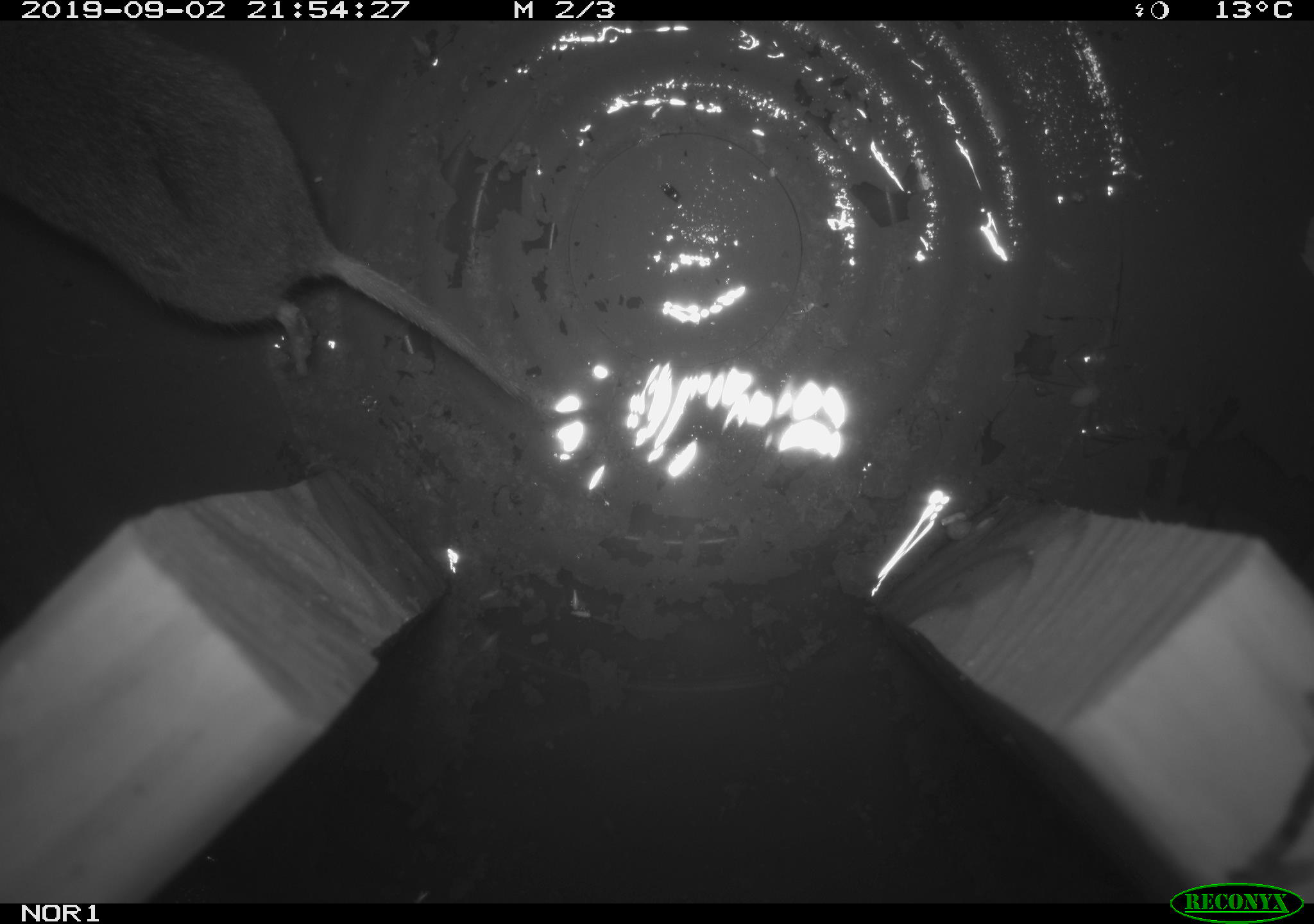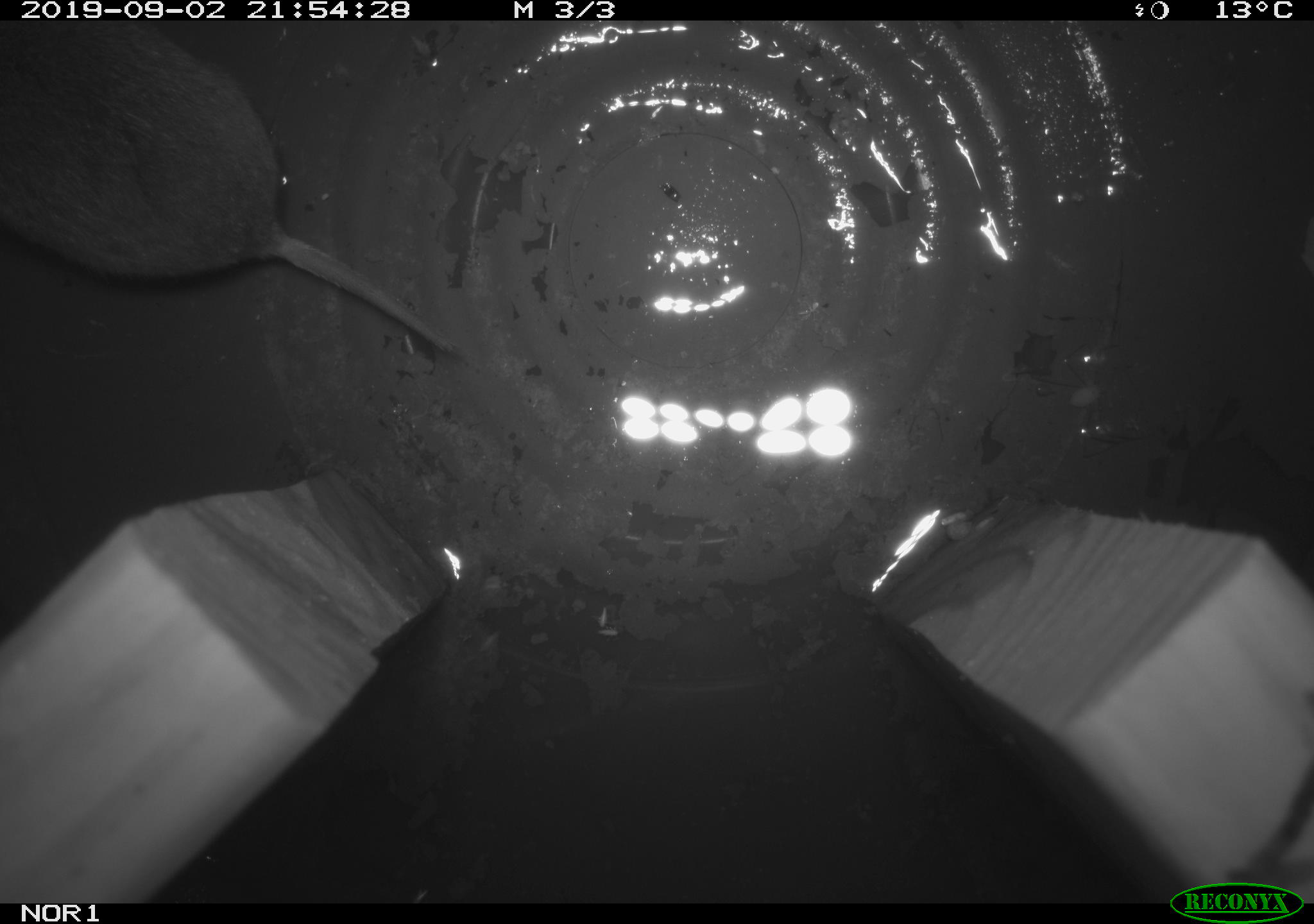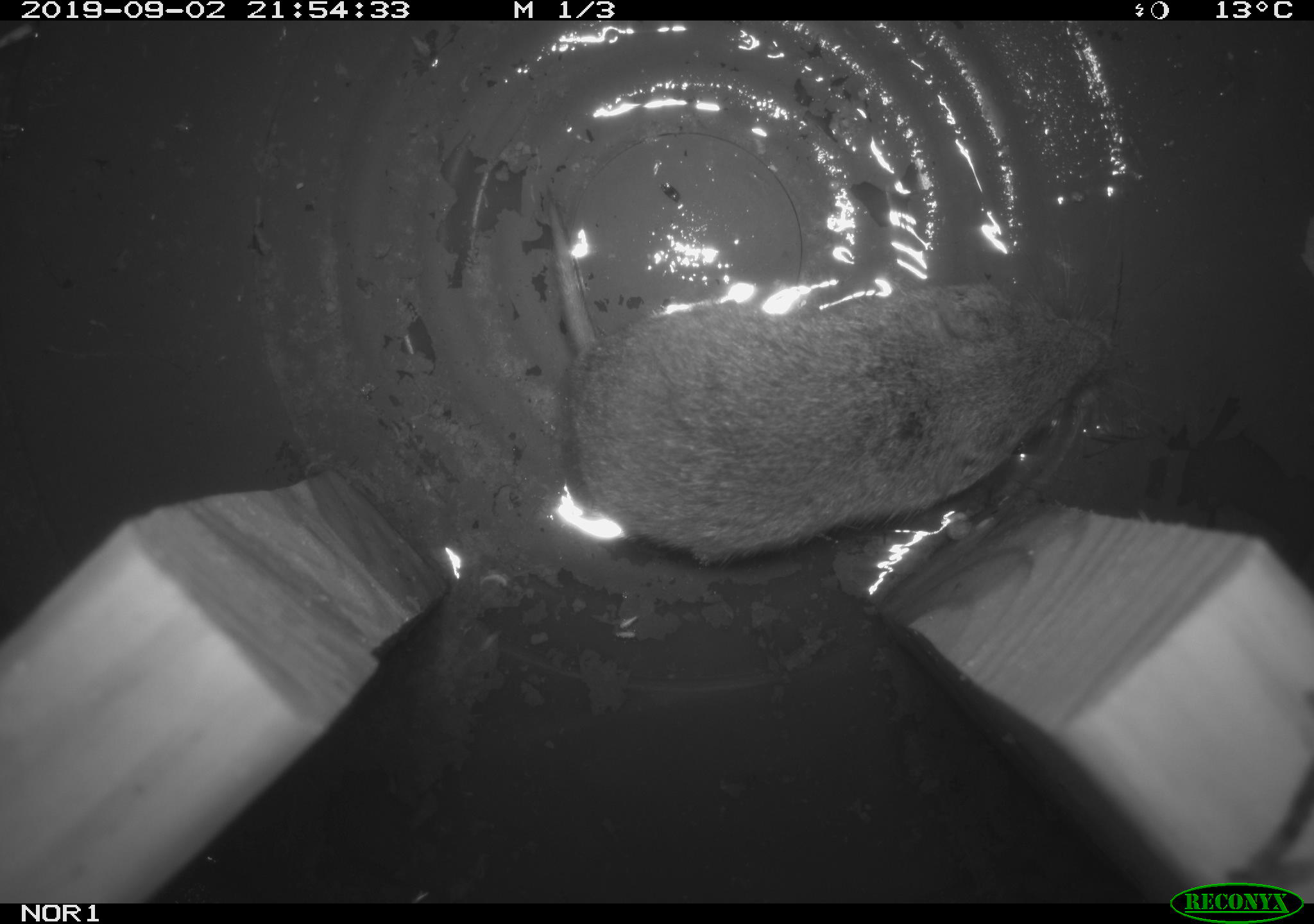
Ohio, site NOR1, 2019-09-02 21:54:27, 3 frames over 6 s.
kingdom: Animalia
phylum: Chordata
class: Mammalia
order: Rodentia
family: Cricetidae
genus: Microtus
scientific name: Microtus pennsylvanicus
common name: meadow vole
Meadow vole (Microtus pennsylvanicus).